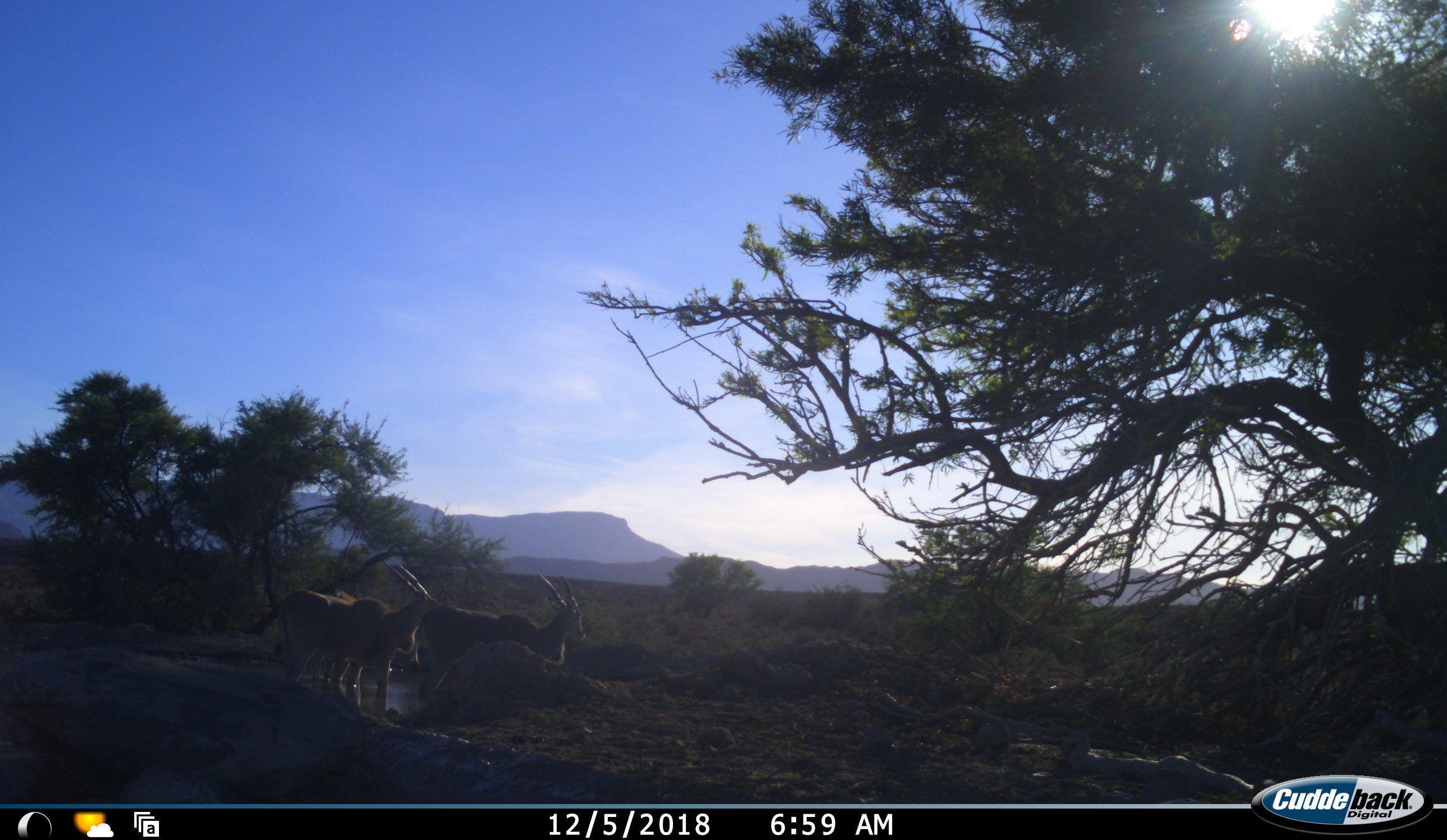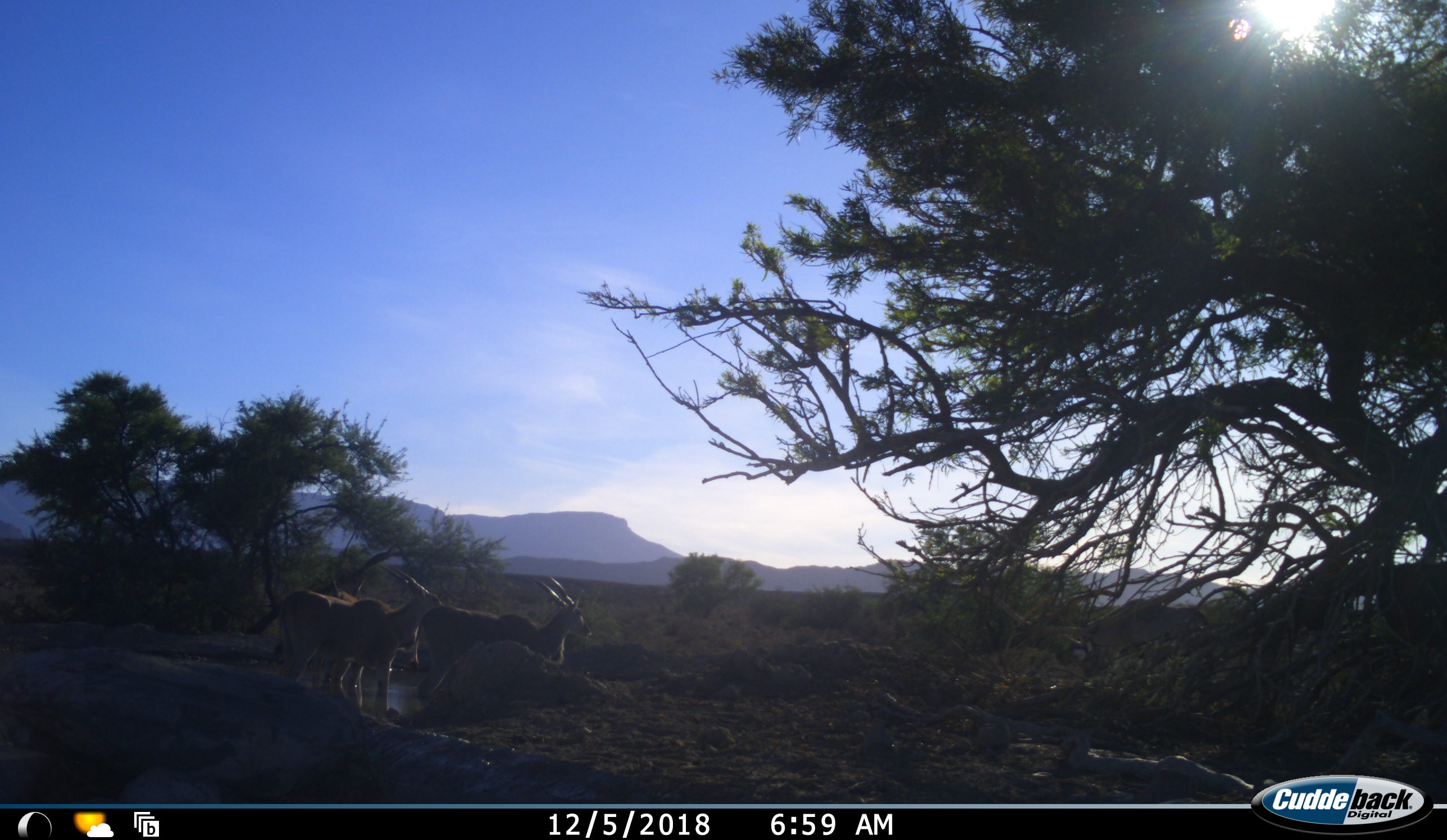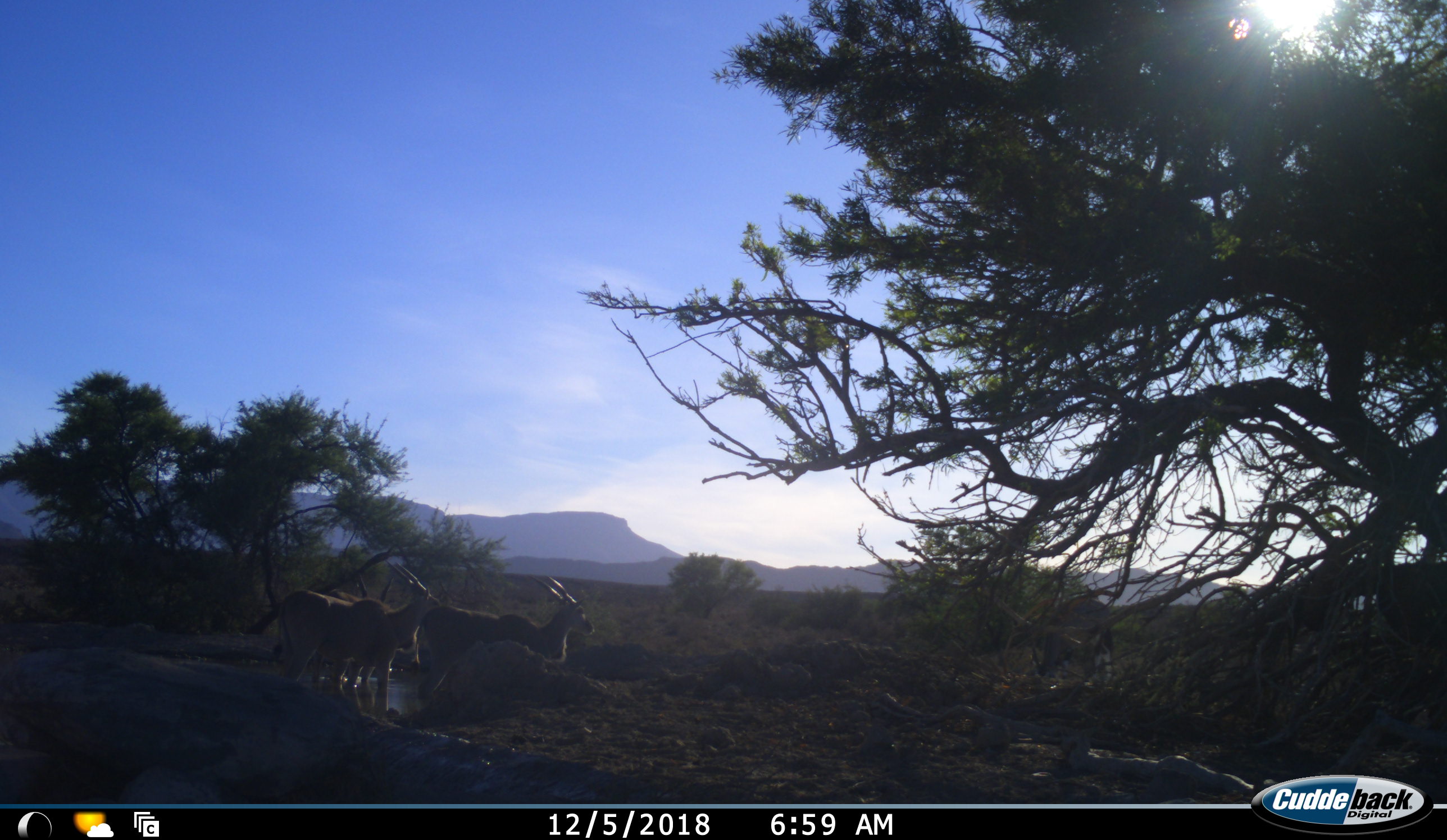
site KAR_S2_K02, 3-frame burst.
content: unidentified animal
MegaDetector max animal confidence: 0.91